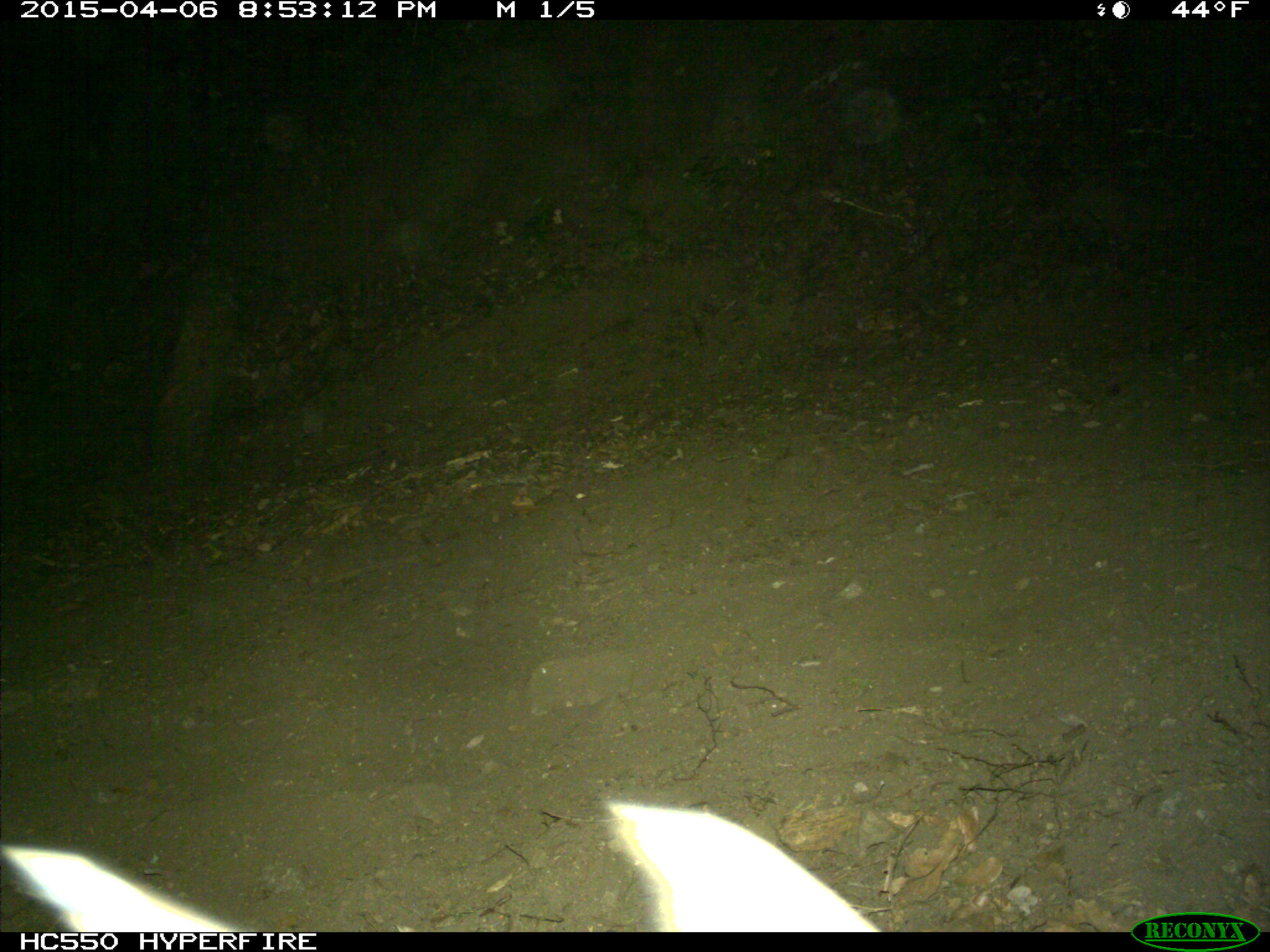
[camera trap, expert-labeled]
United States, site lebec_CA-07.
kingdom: Animalia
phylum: Chordata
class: Mammalia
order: Carnivora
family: Canidae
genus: Urocyon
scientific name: Urocyon cinereoargenteus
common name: gray fox